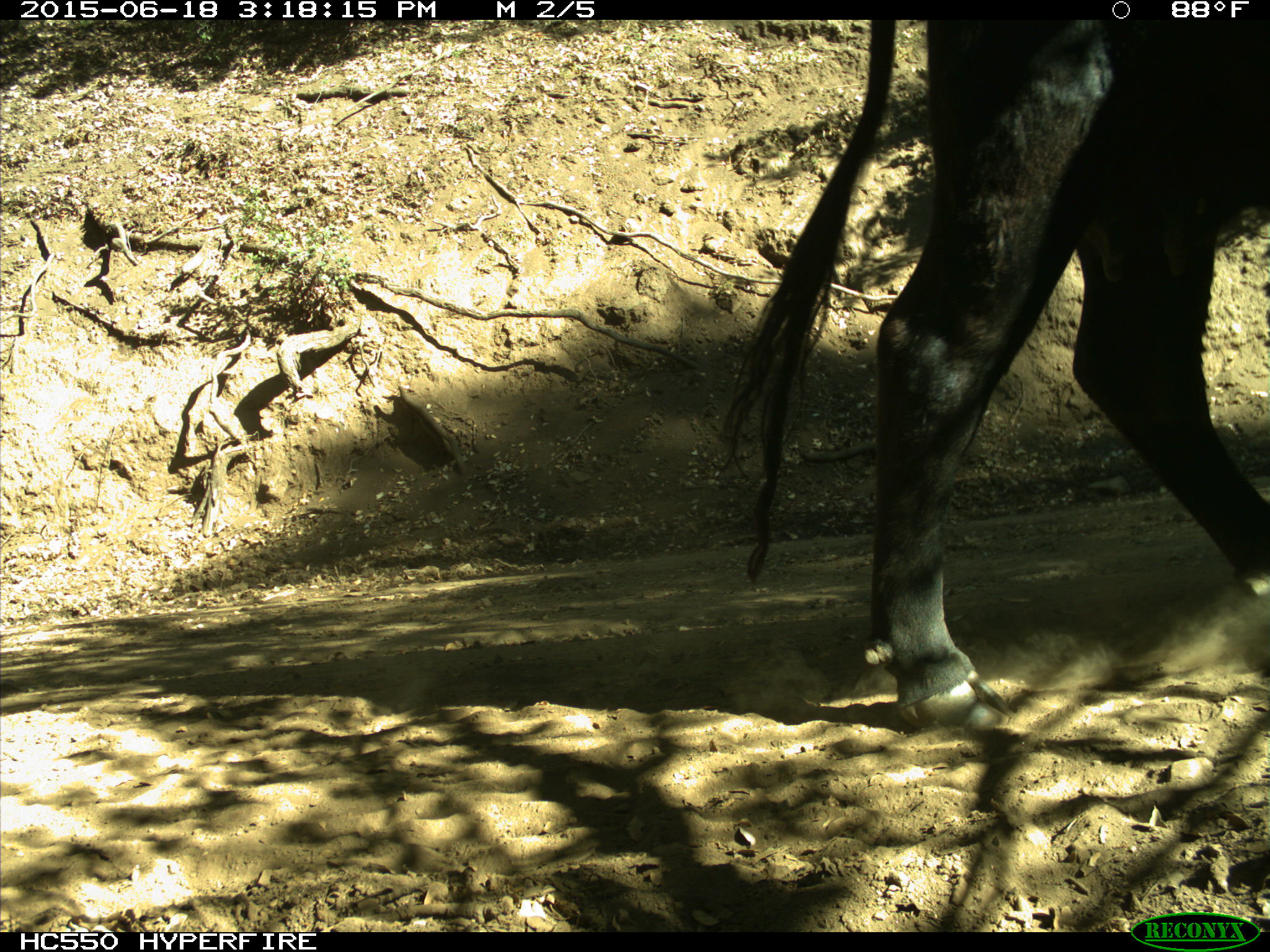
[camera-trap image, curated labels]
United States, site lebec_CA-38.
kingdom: Animalia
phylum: Chordata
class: Mammalia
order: Artiodactyla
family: Bovidae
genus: Bos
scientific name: Bos taurus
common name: domestic cow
Bos taurus (domestic cow).